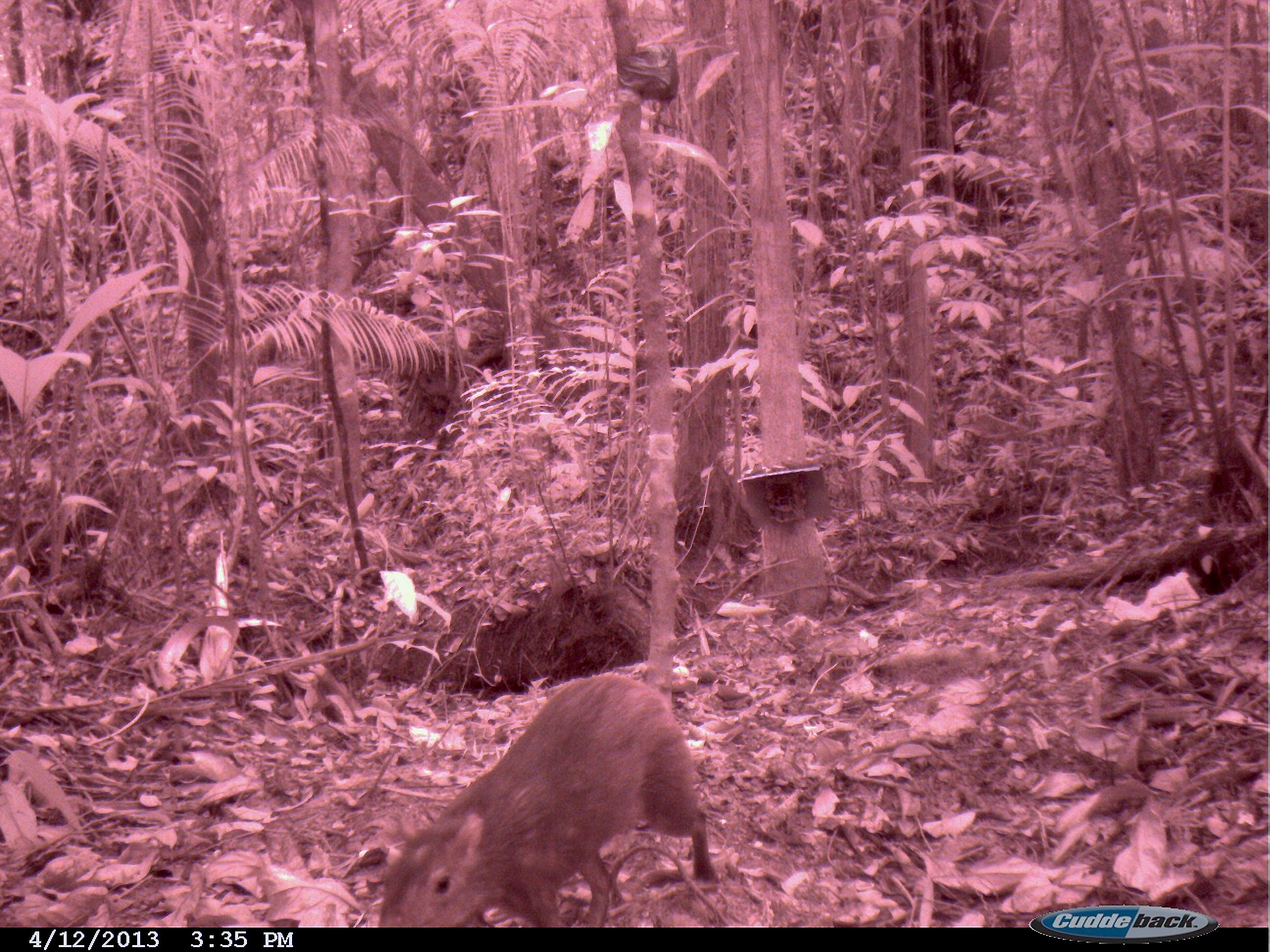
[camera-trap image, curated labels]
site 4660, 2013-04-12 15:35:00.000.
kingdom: Animalia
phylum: Chordata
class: Mammalia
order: Rodentia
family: Dasyproctidae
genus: Dasyprocta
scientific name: Dasyprocta leporina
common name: red-rumped agouti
Dasyprocta leporina (red-rumped agouti), count 1, age adult.